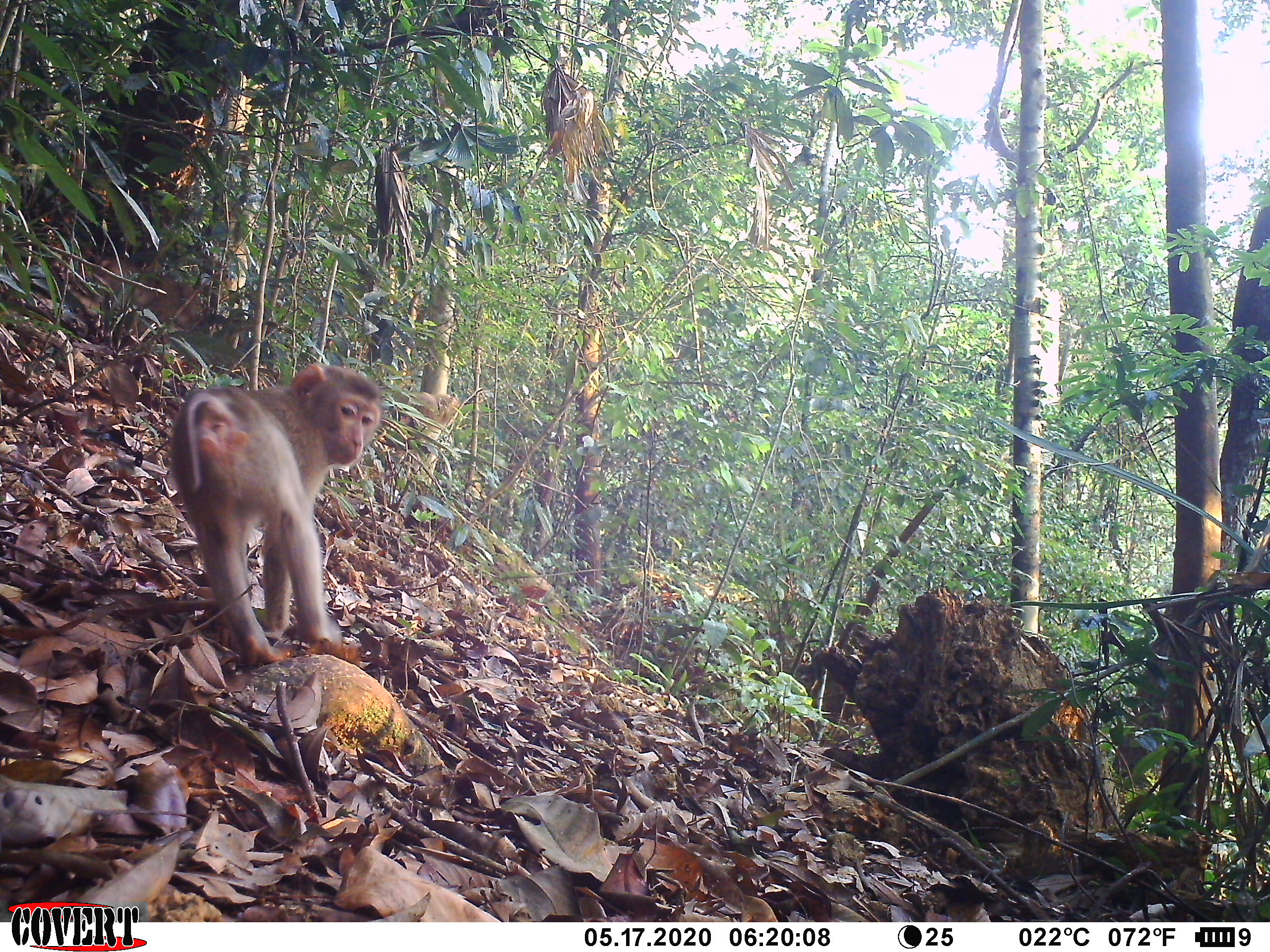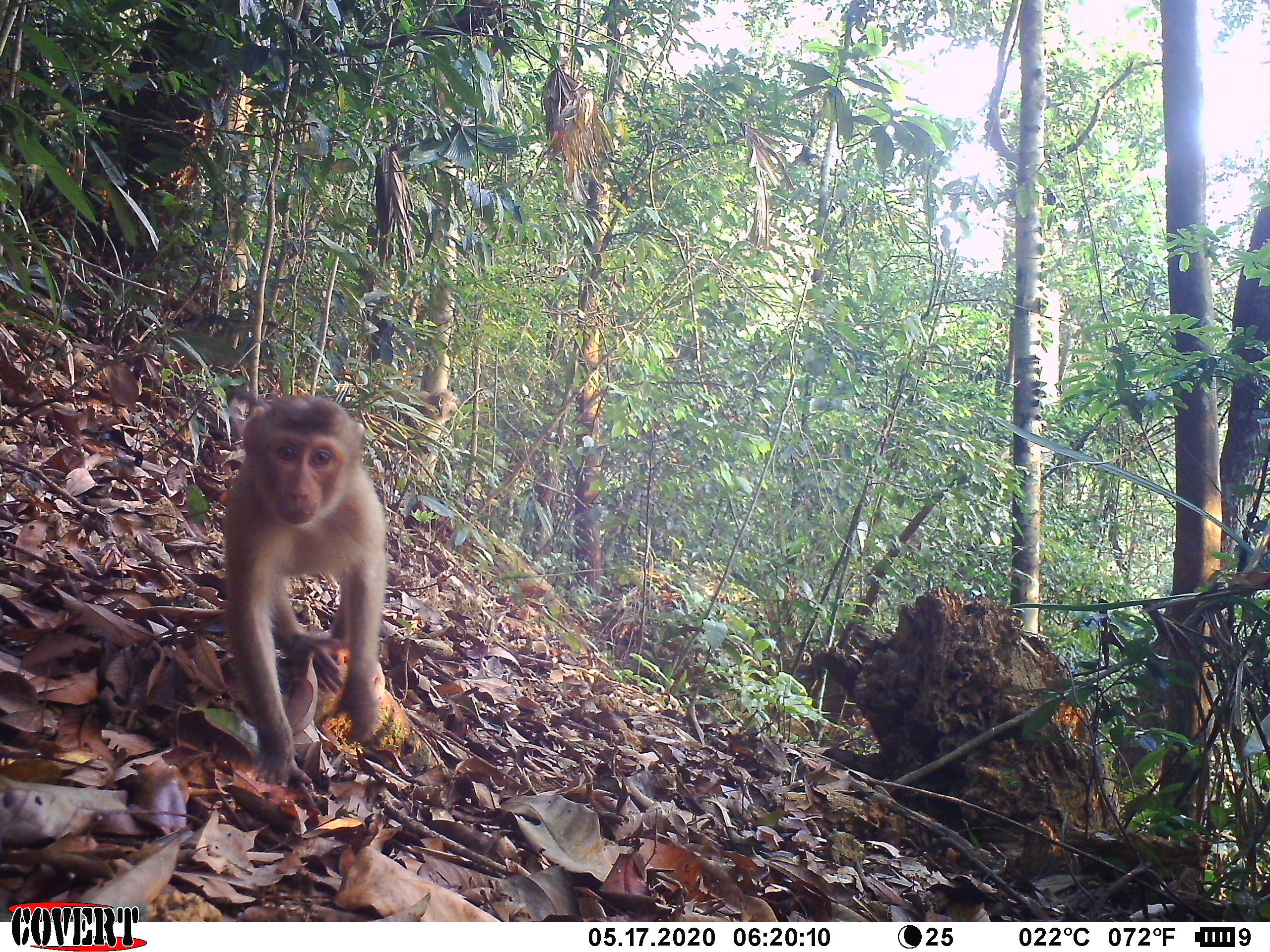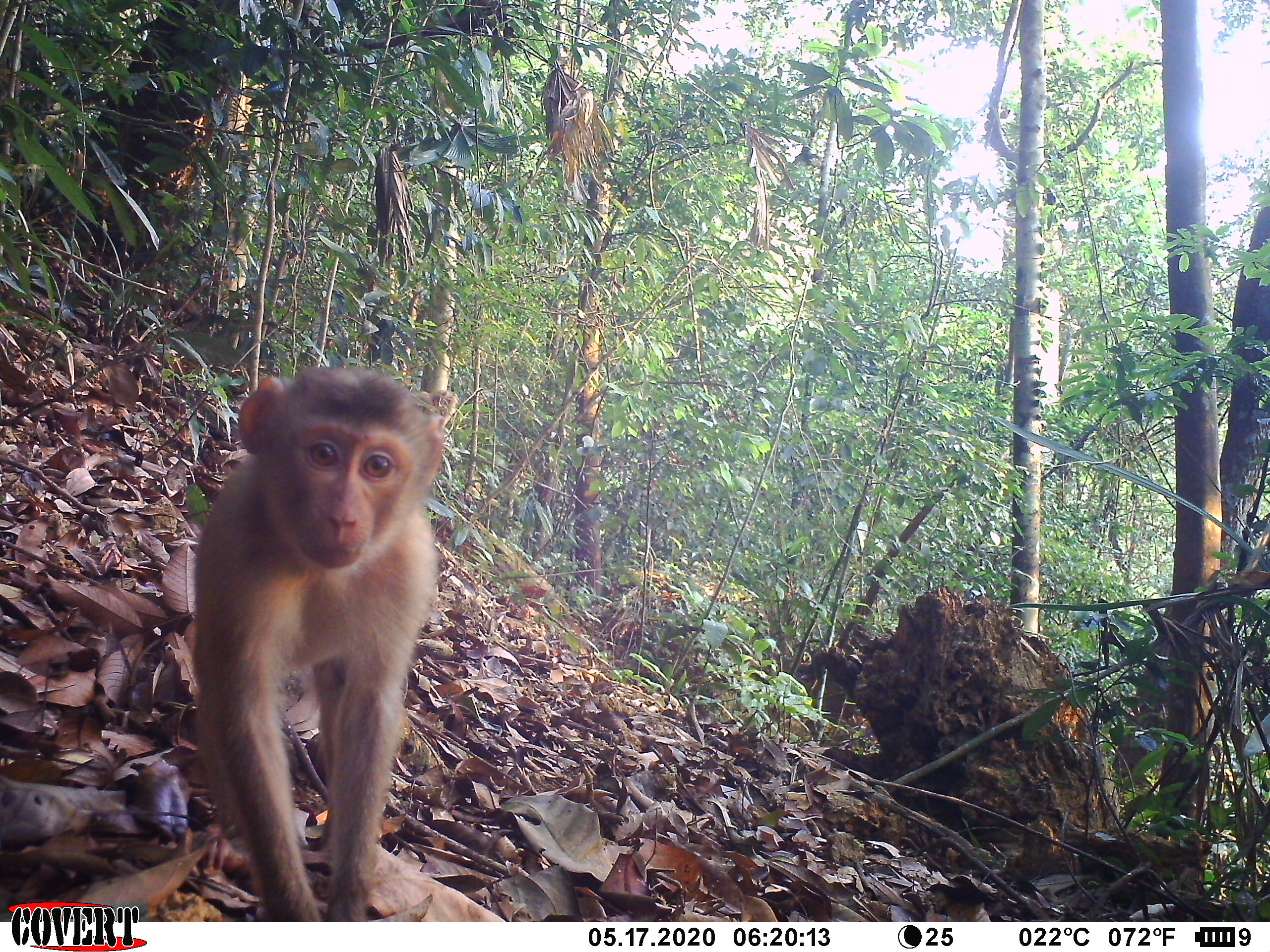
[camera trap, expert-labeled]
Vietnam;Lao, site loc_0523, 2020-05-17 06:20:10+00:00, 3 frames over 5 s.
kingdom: Animalia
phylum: Chordata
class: Mammalia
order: Primates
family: Cercopithecidae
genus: Macaca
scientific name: Macaca nemestrina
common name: pig-tailed macaque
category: pig tailed macaque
Pig tailed macaque (pig-tailed macaque) (Macaca nemestrina). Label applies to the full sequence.